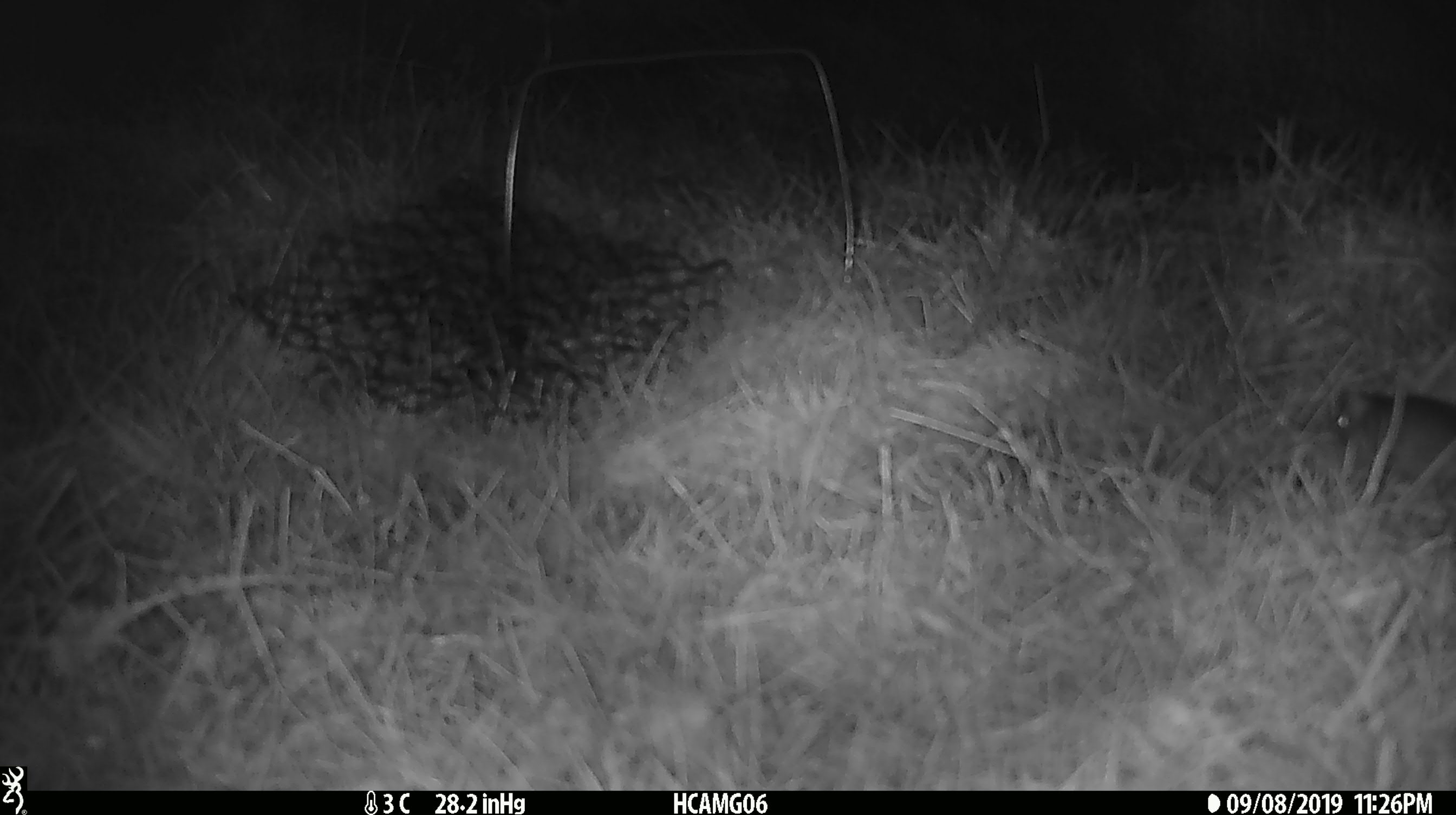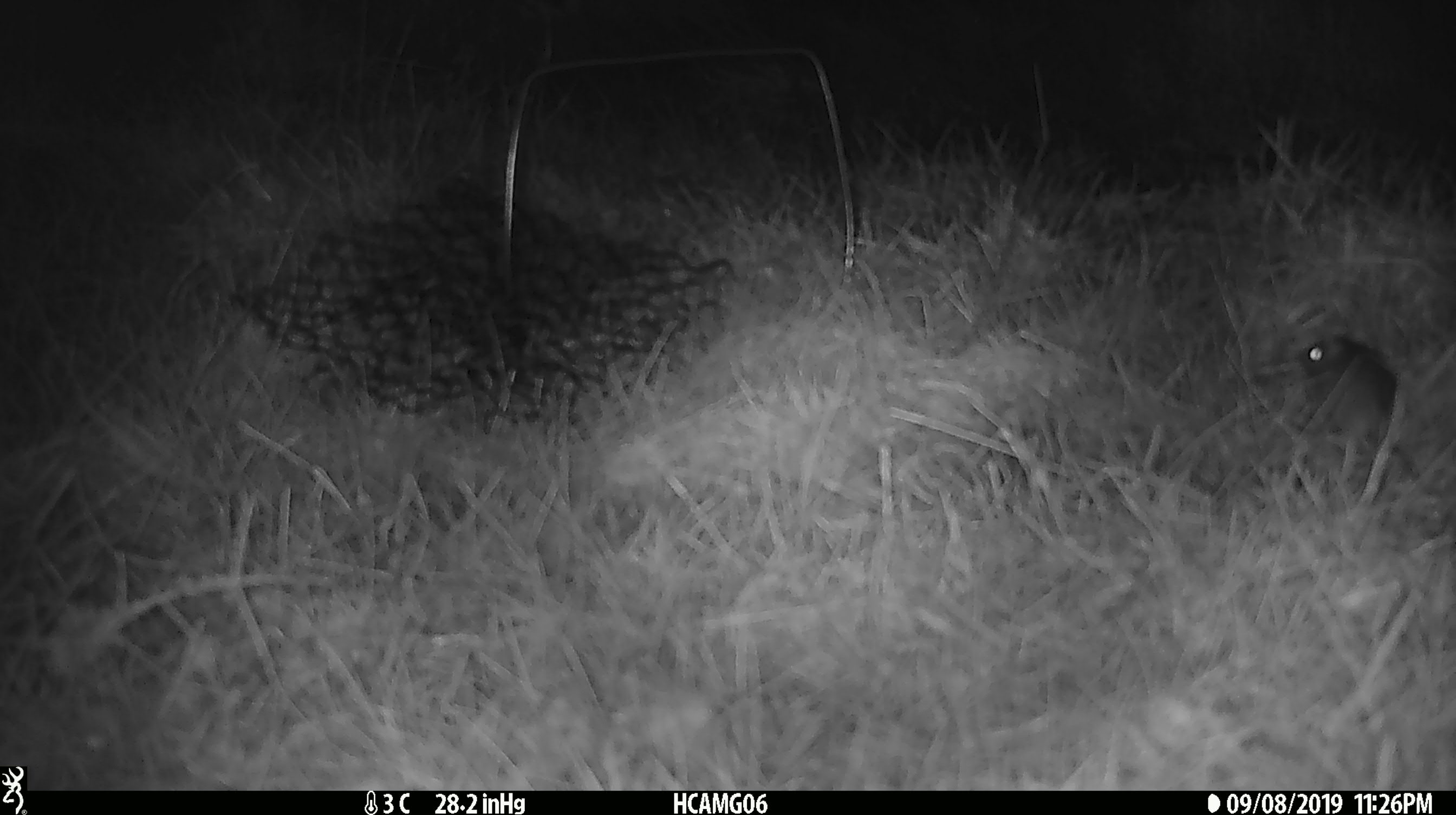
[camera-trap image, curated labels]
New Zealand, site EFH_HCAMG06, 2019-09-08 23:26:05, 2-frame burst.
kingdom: Animalia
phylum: Chordata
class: Mammalia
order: Rodentia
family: Muridae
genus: Mus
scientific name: Mus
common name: mouse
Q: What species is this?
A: Mouse (Mus).